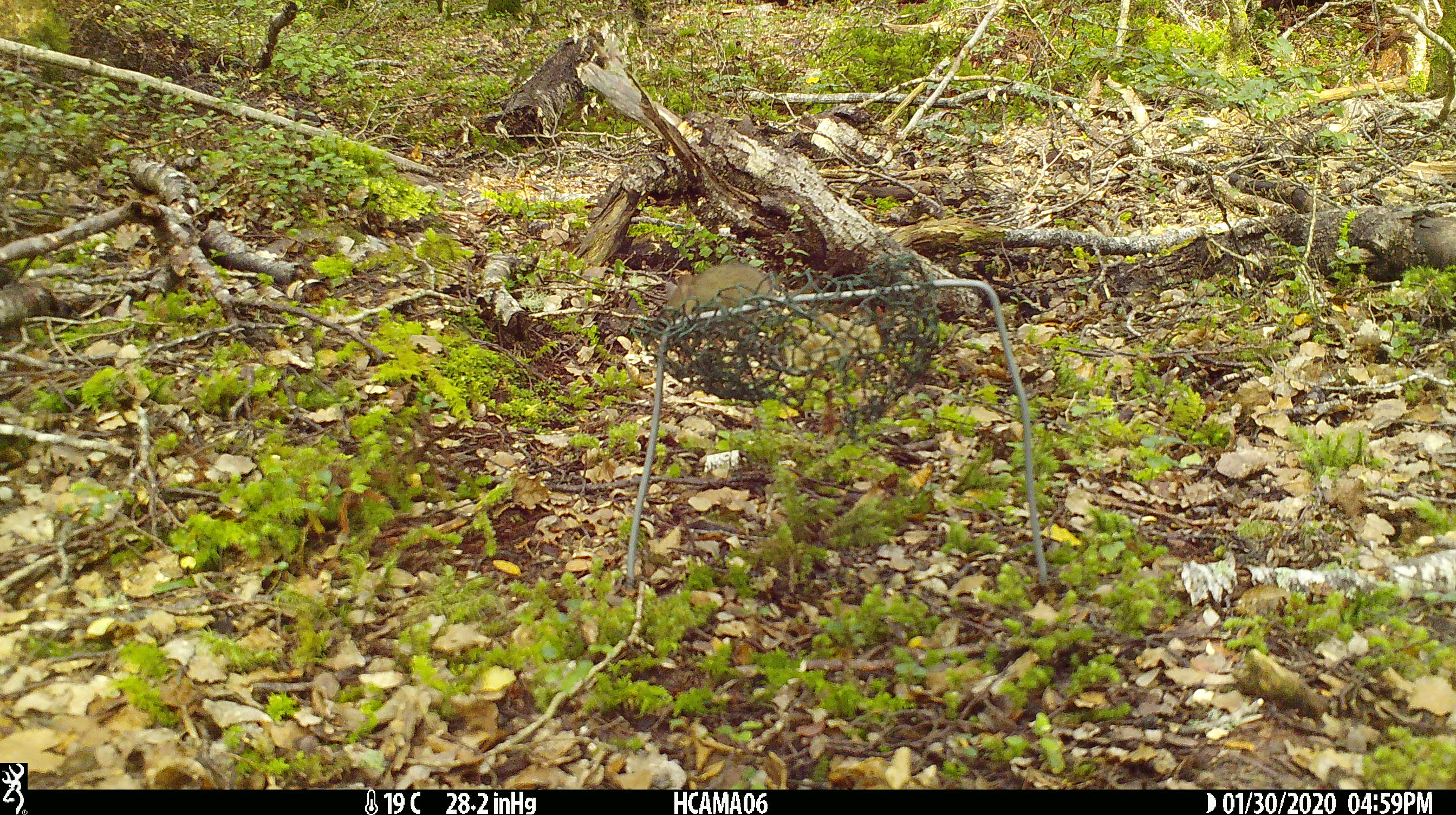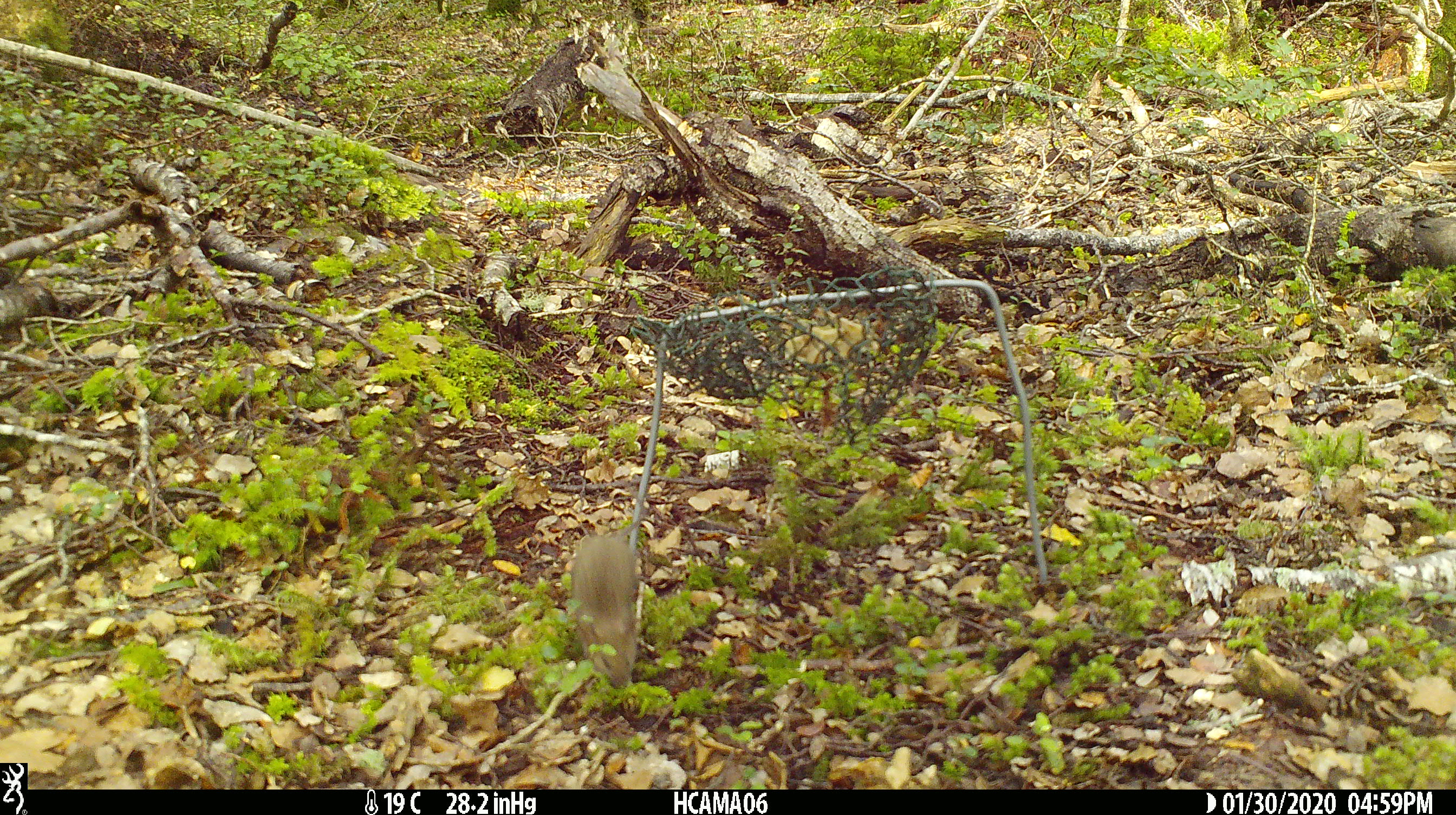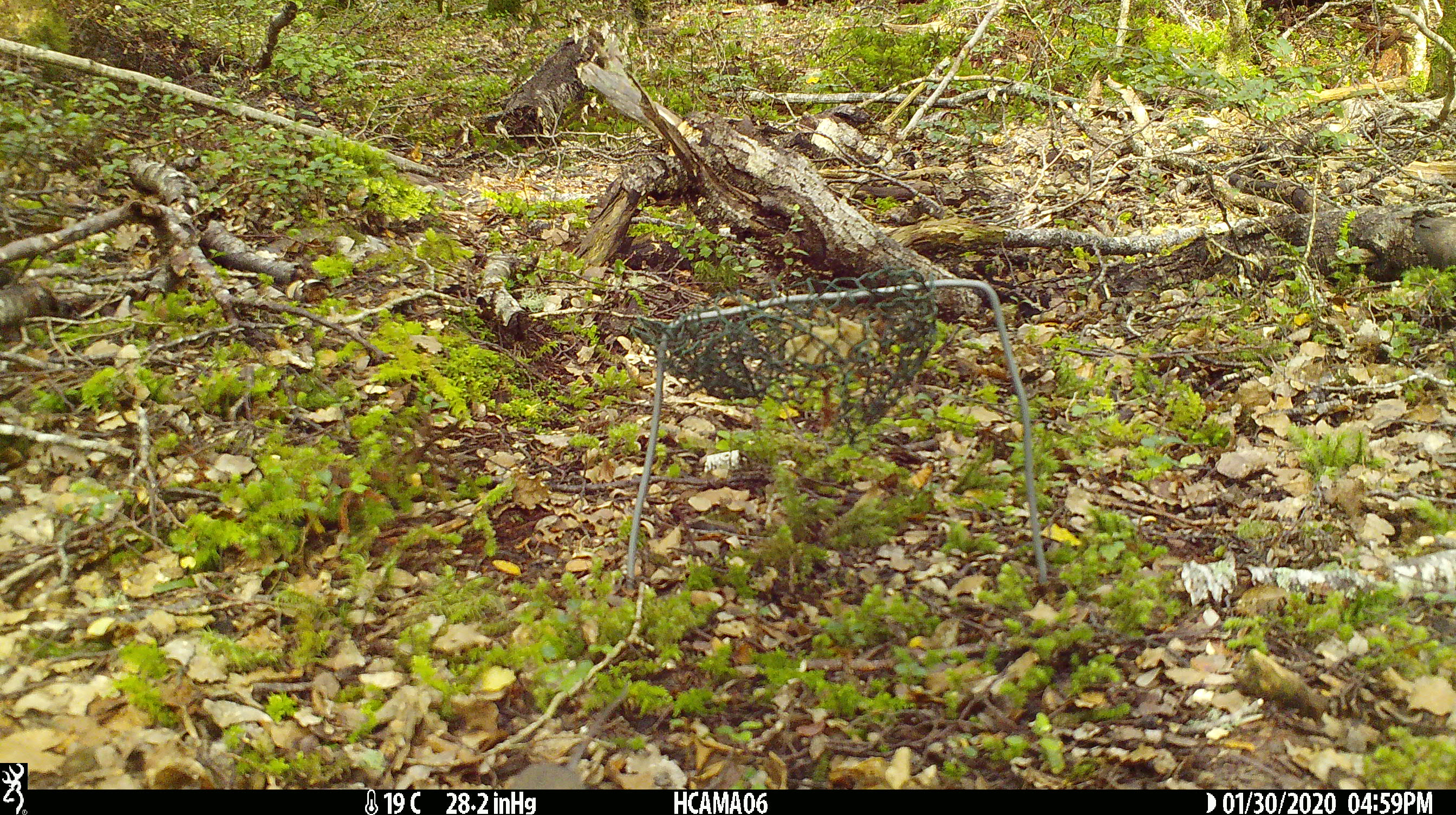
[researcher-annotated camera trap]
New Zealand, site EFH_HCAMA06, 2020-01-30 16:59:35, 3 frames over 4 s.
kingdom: Animalia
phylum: Chordata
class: Mammalia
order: Rodentia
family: Muridae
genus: Mus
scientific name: Mus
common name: mouse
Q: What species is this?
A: Mouse (Mus).